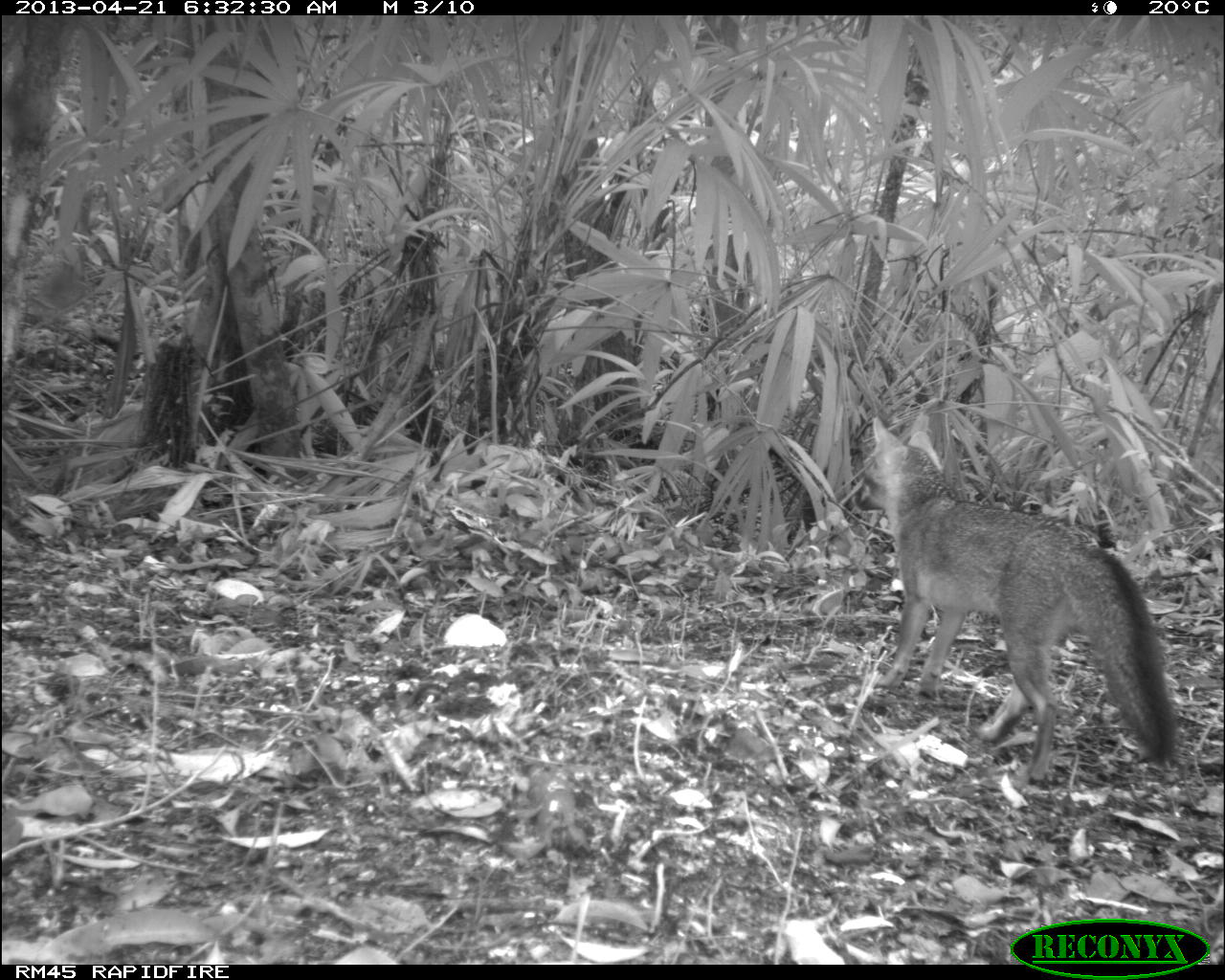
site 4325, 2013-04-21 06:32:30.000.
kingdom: Animalia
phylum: Chordata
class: Mammalia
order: Carnivora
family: Canidae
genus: Urocyon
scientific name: Urocyon cinereoargenteus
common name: gray fox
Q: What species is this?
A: Urocyon cinereoargenteus (gray fox).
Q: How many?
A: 1.